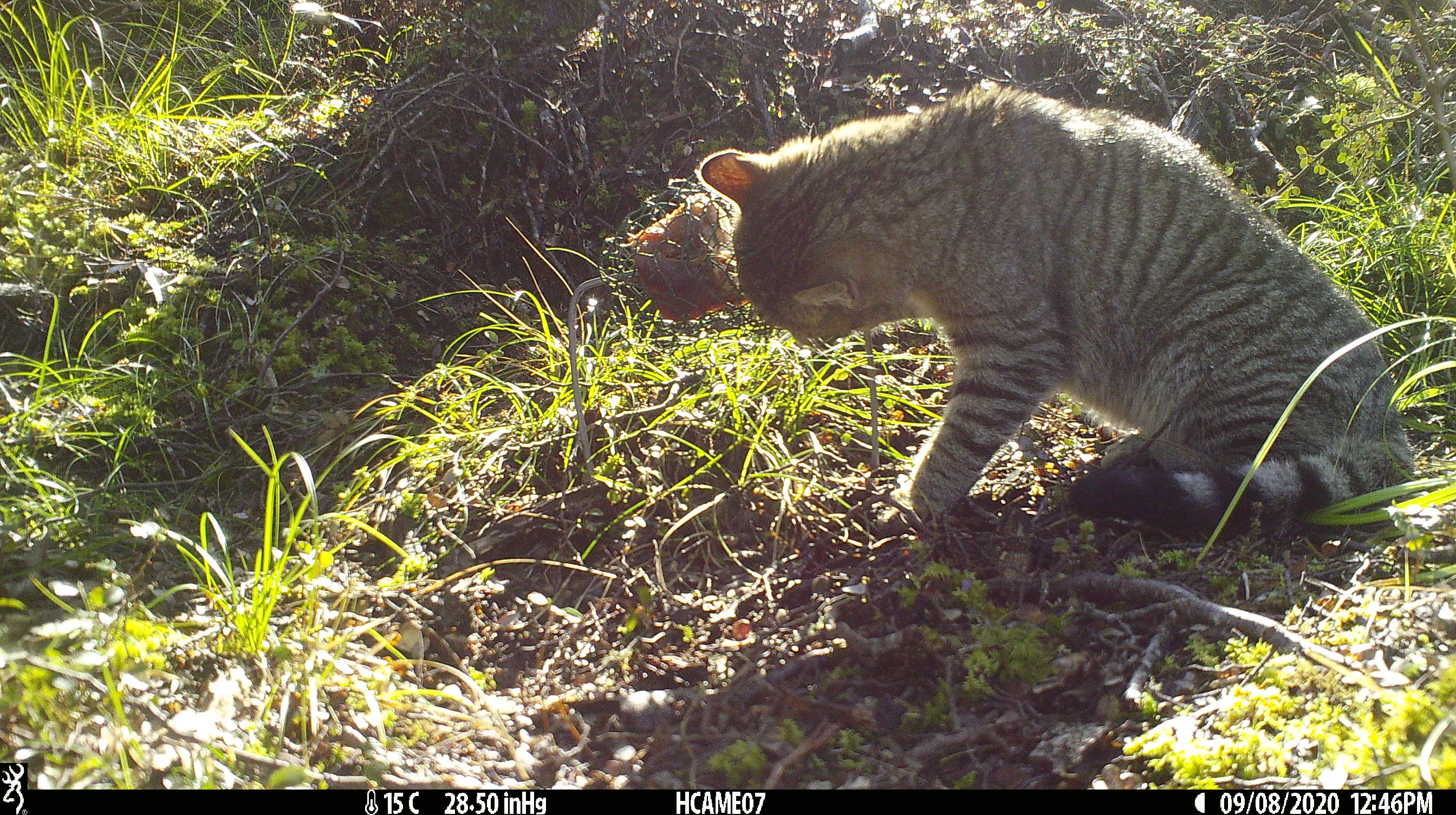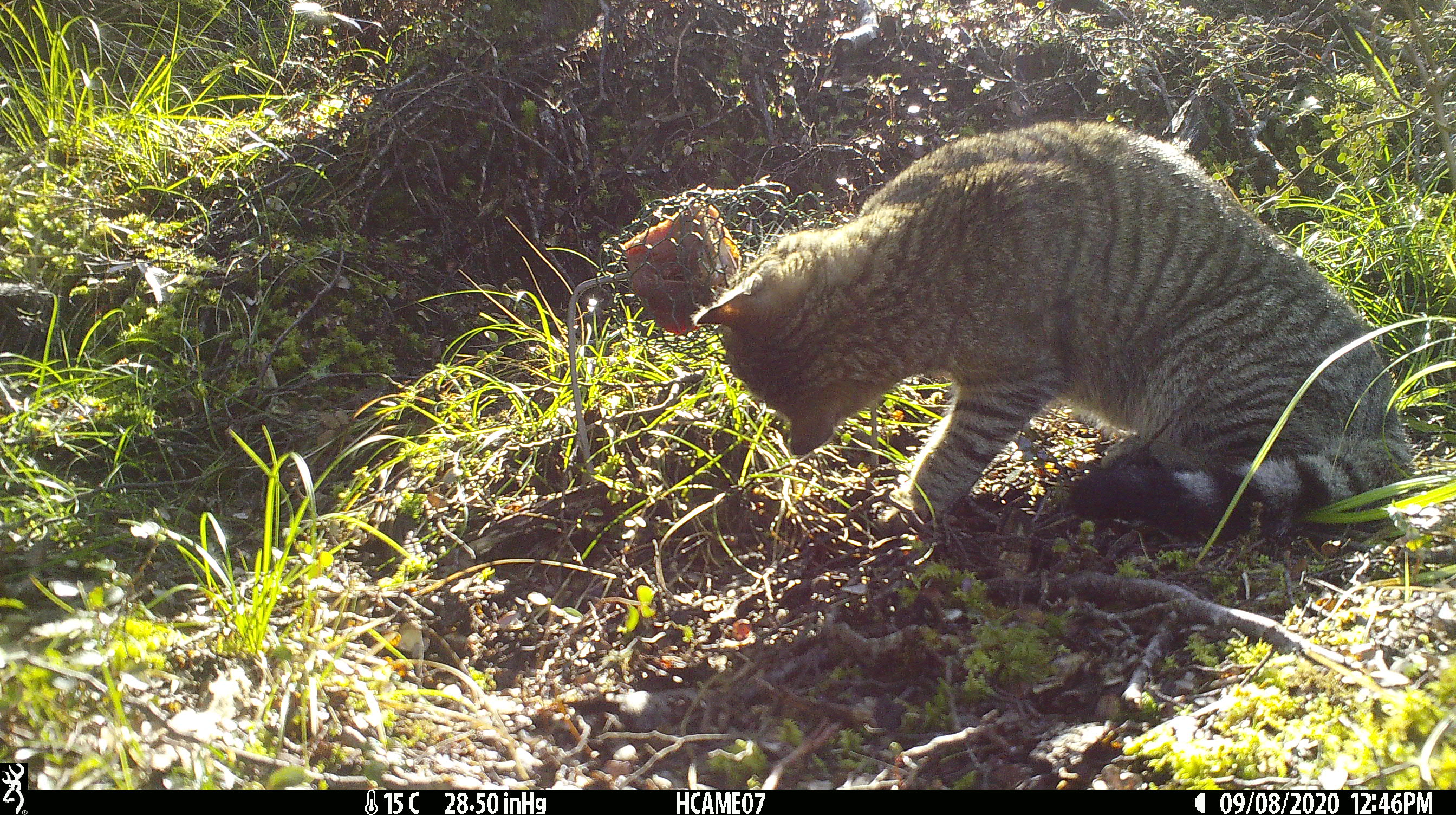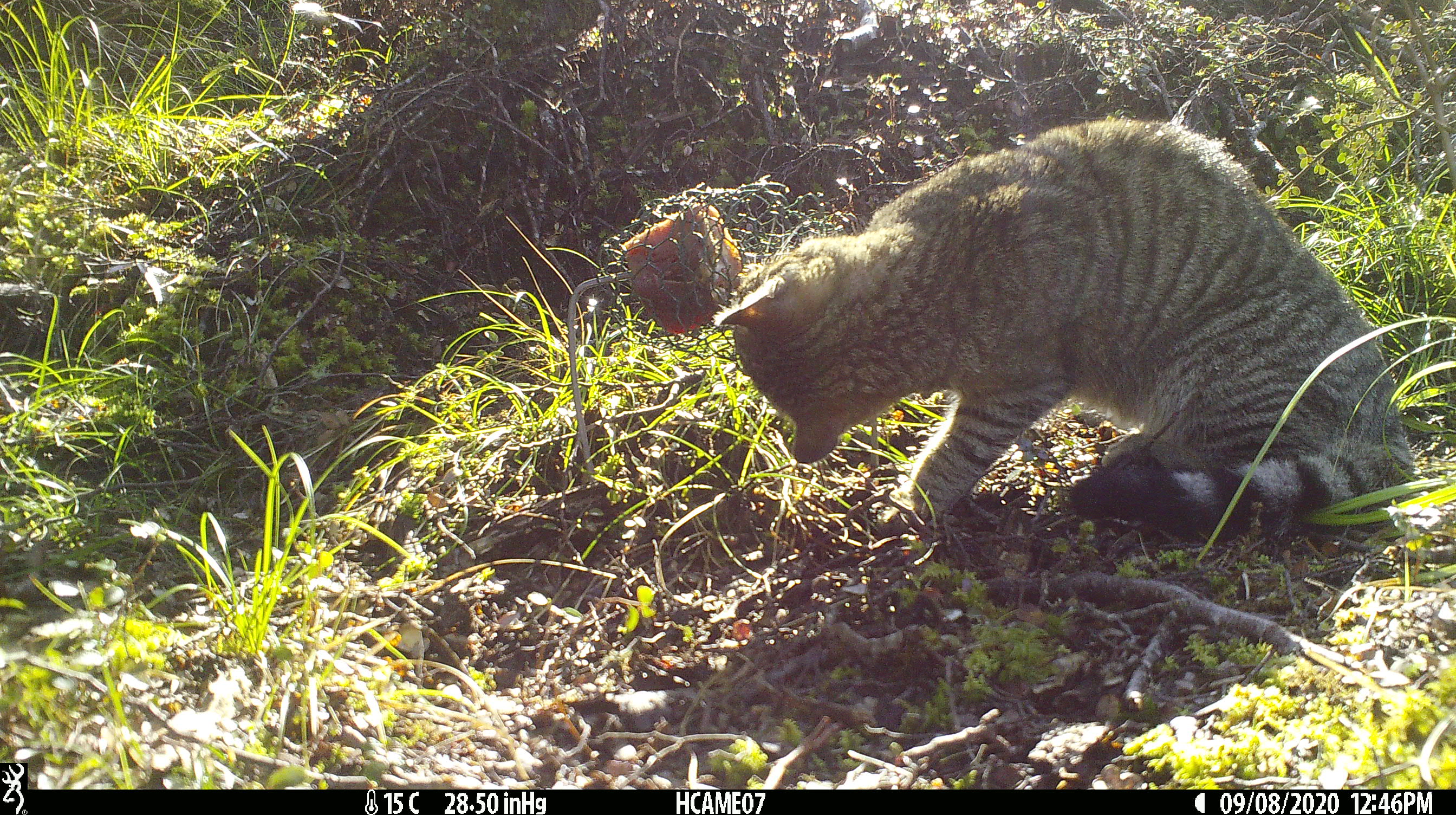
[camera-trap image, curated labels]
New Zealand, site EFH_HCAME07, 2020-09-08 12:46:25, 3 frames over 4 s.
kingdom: Animalia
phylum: Chordata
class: Mammalia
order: Carnivora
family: Felidae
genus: Felis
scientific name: Felis catus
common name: domestic cat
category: cat